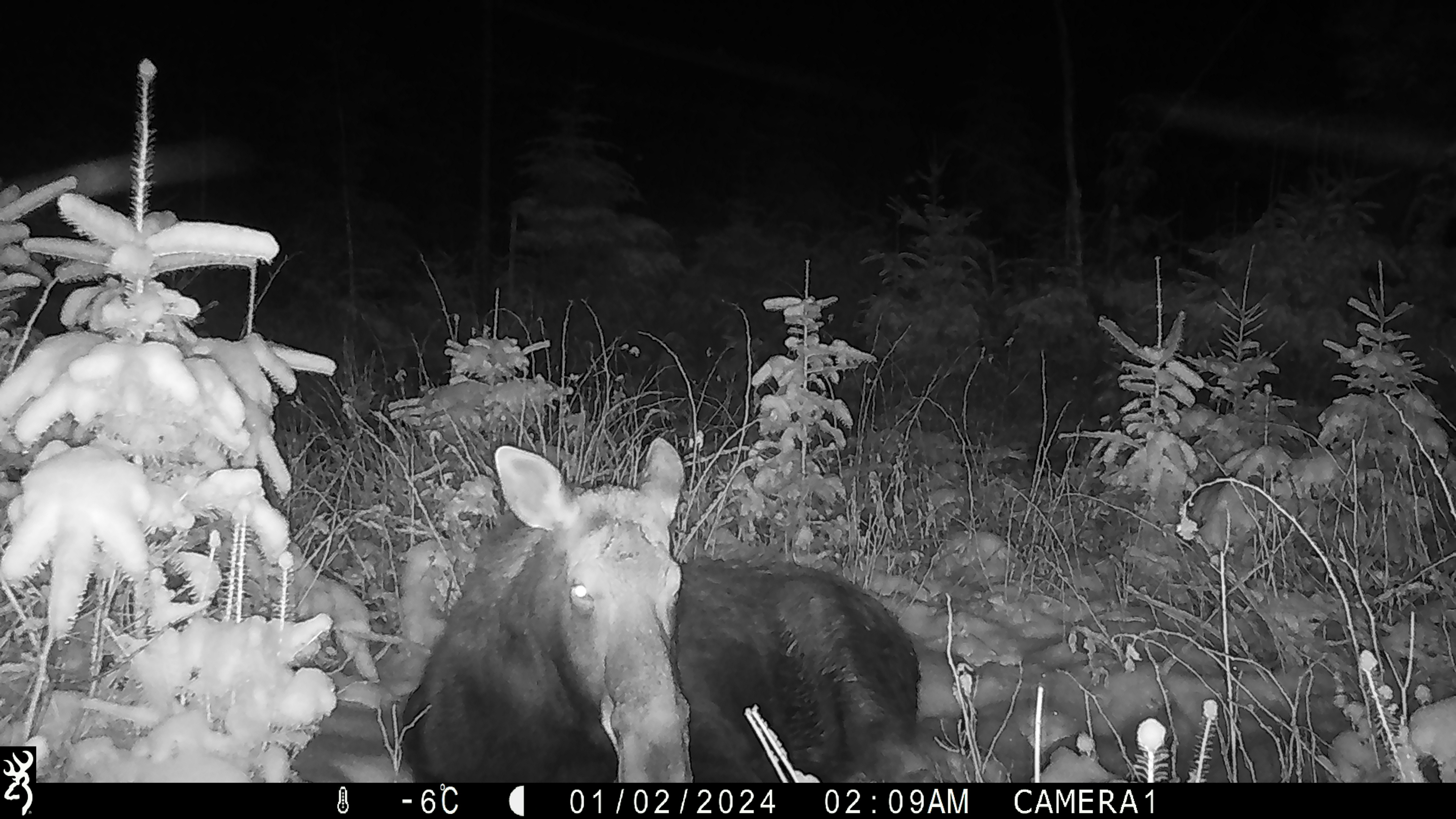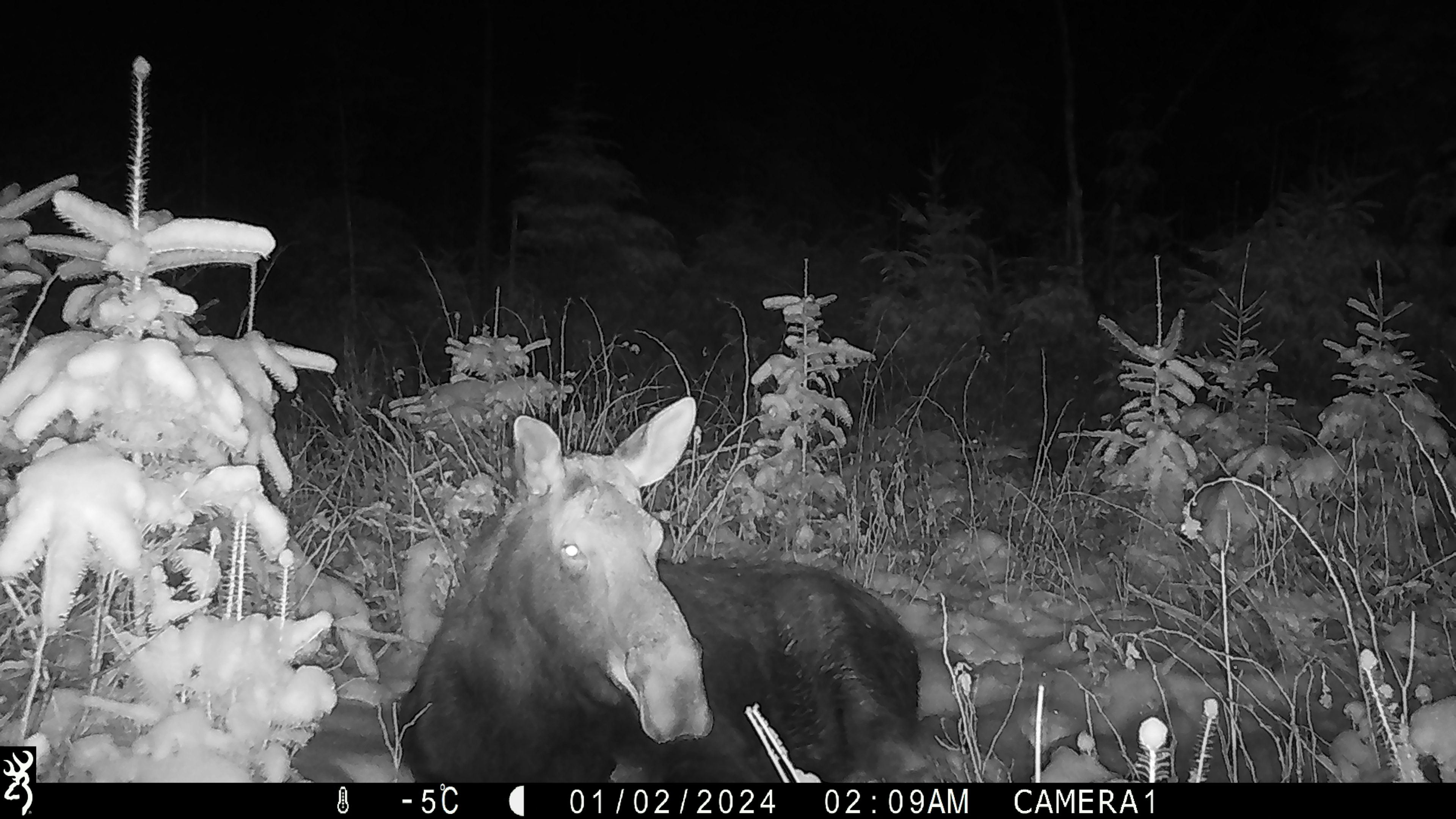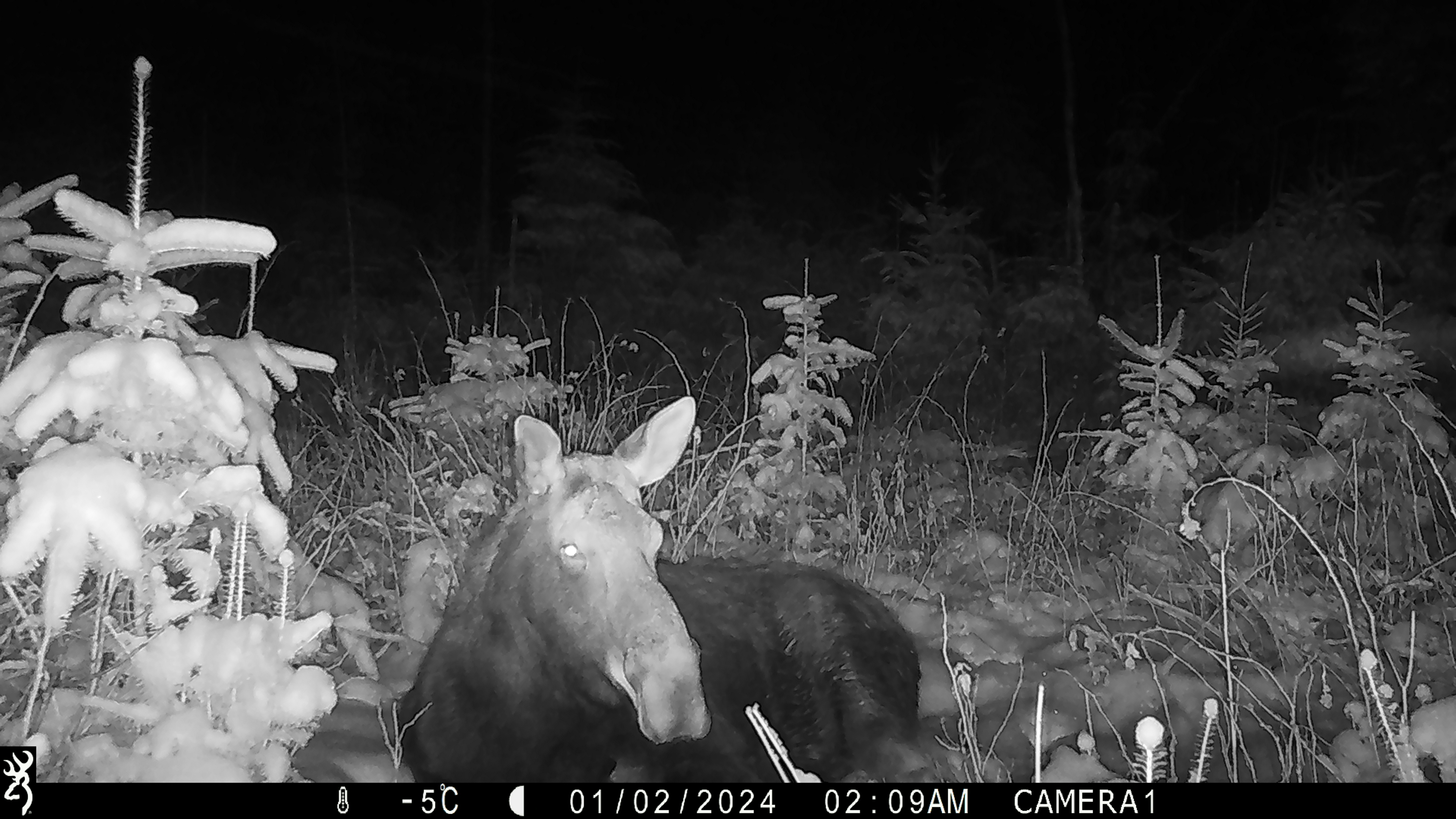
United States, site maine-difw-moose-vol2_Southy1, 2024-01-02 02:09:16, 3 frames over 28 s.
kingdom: Animalia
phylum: Chordata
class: Mammalia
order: Artiodactyla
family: Cervidae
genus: Alces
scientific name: Alces alces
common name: moose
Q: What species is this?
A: Moose (Alces alces).